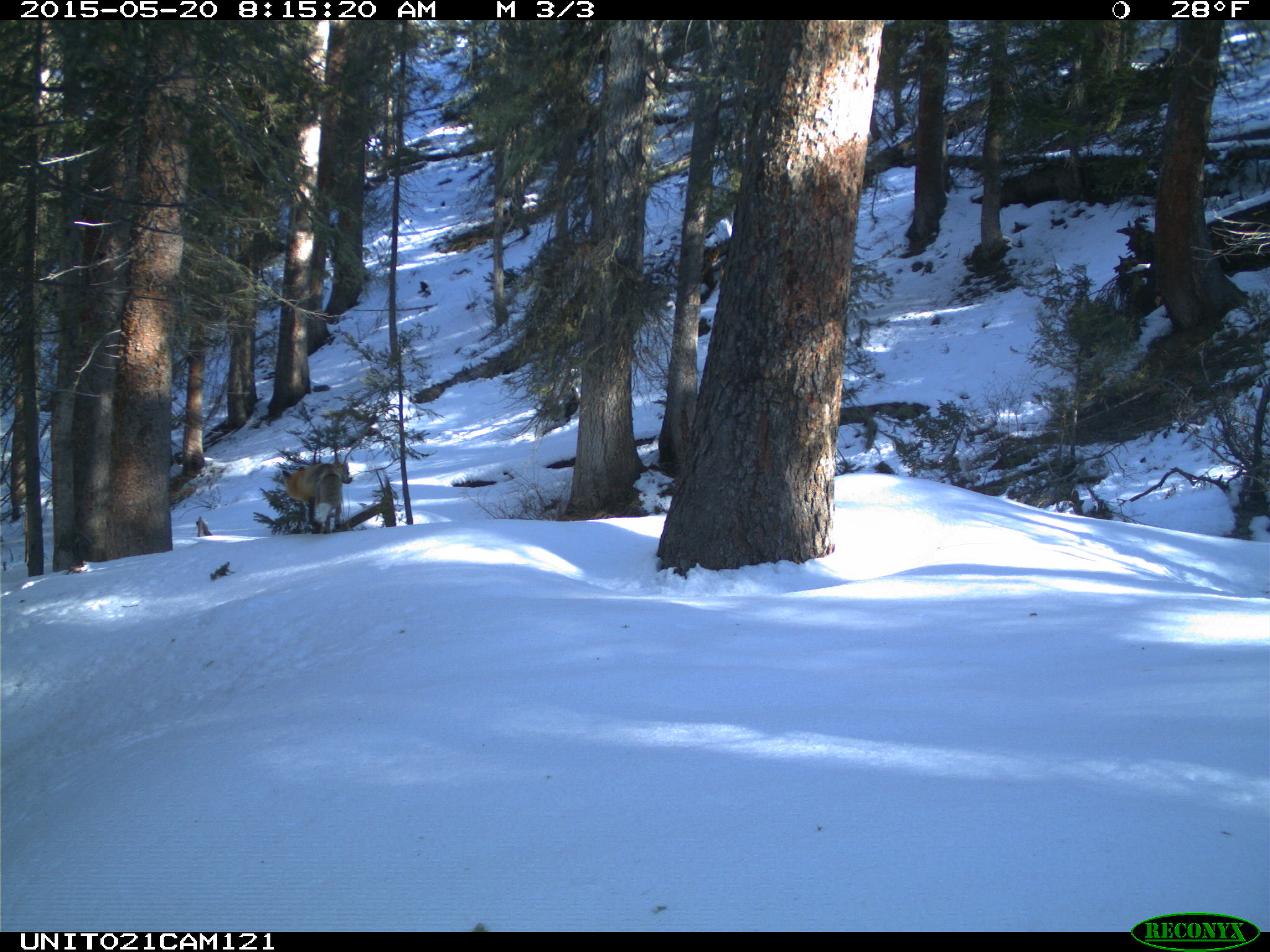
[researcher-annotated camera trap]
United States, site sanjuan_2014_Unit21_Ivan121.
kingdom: Animalia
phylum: Chordata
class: Mammalia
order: Carnivora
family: Canidae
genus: Vulpes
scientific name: Vulpes vulpes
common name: red fox